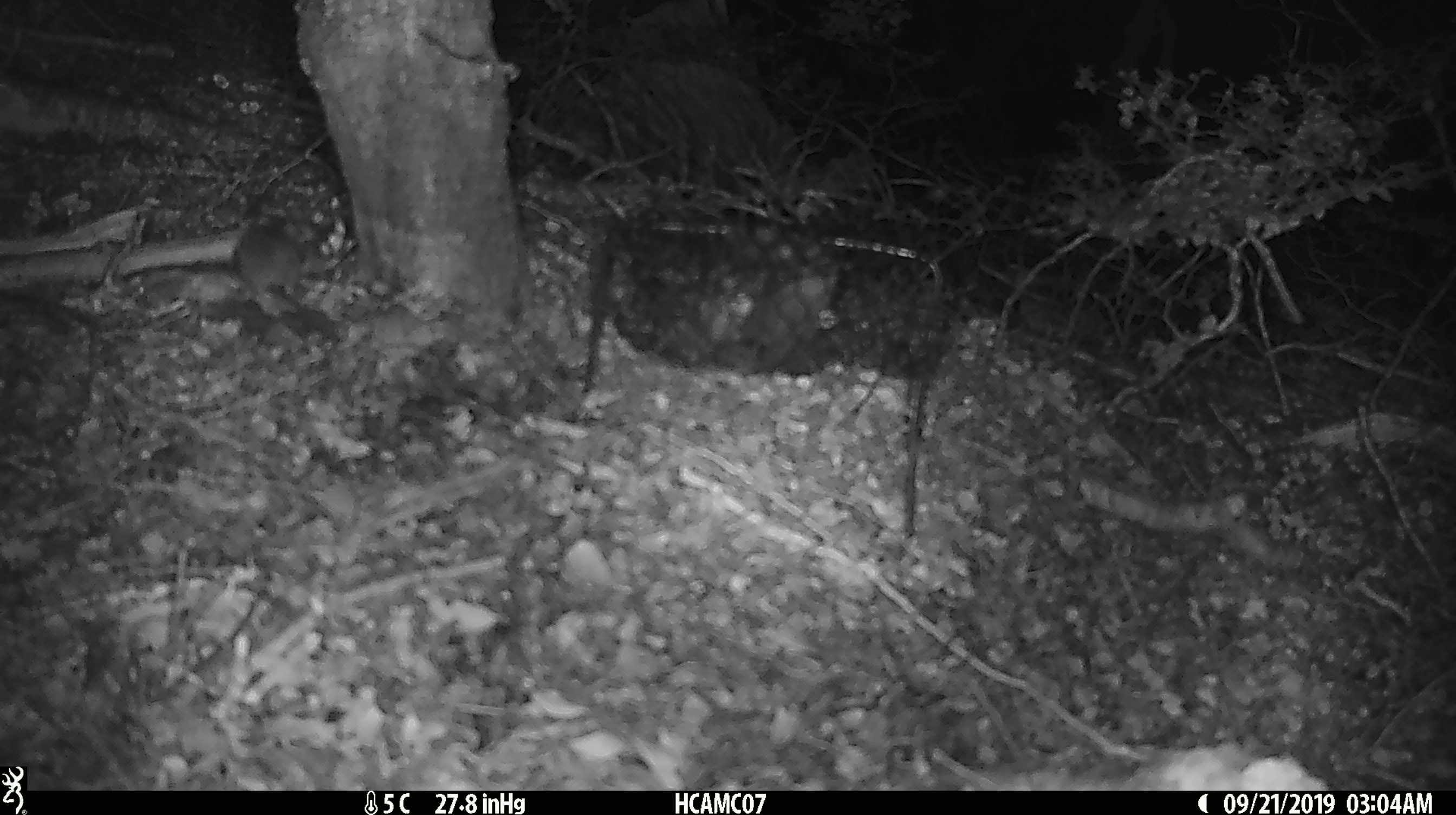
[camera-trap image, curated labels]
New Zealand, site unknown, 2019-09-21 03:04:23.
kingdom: Animalia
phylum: Chordata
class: Mammalia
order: Rodentia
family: Muridae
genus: Mus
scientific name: Mus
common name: mouse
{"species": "mouse (Mus)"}